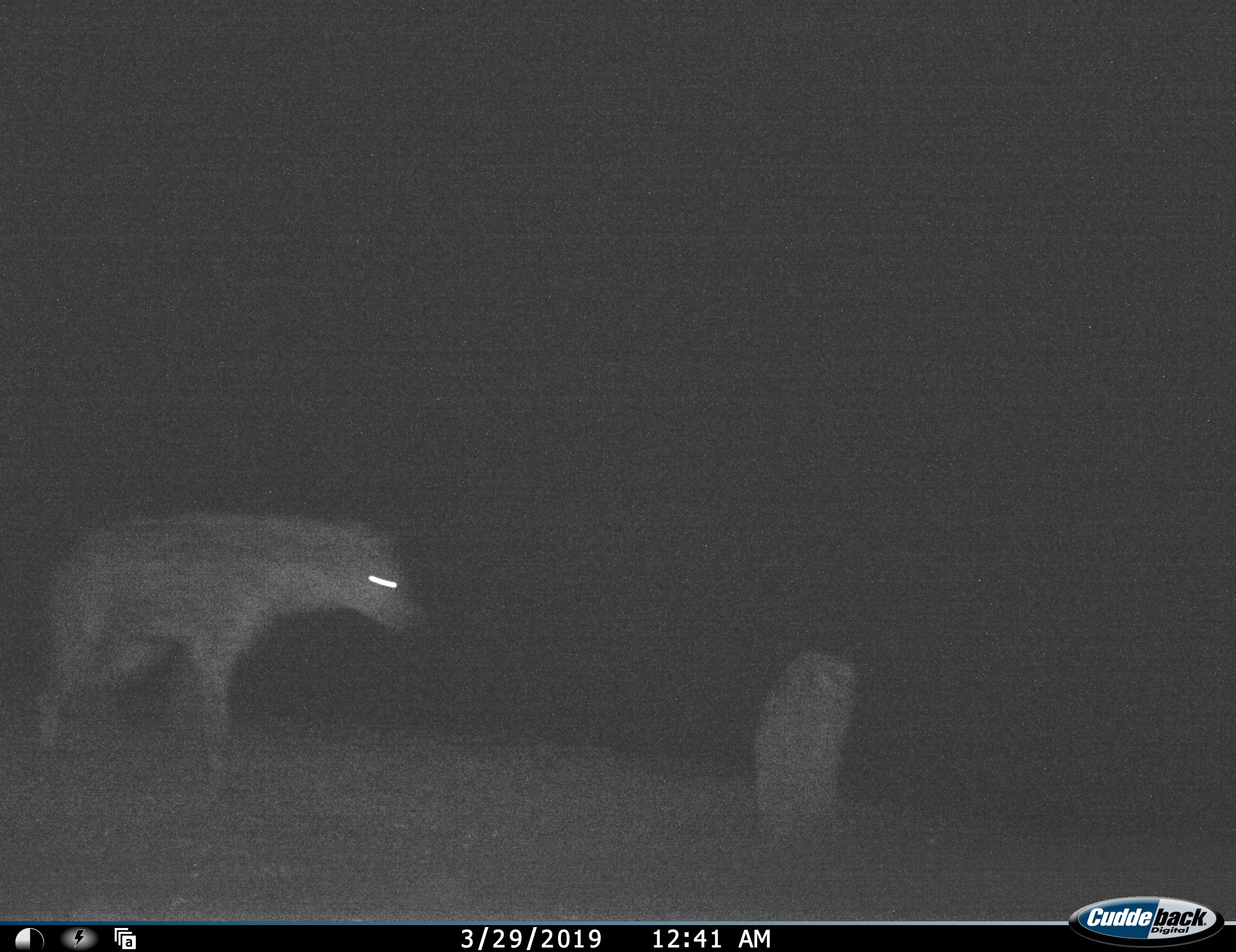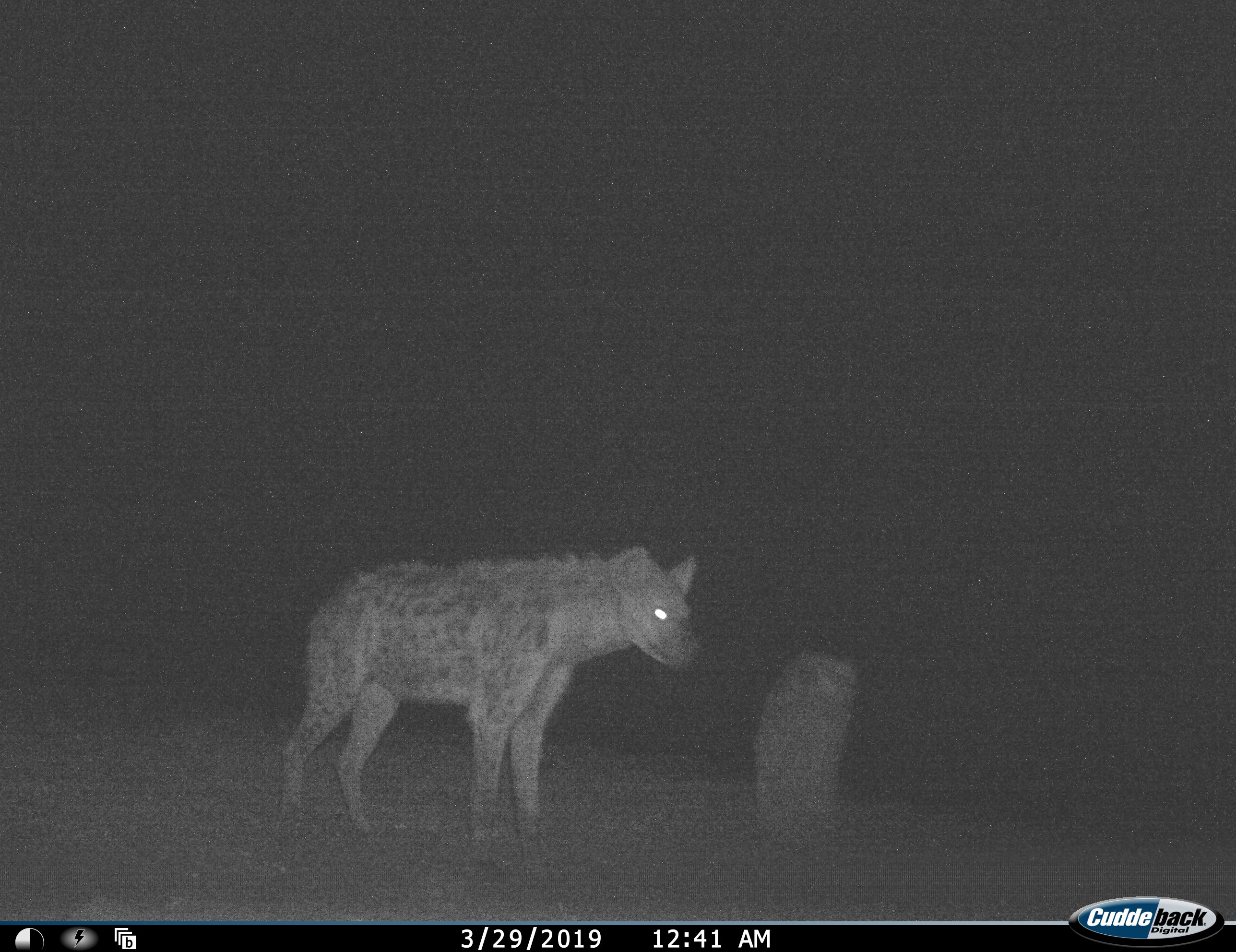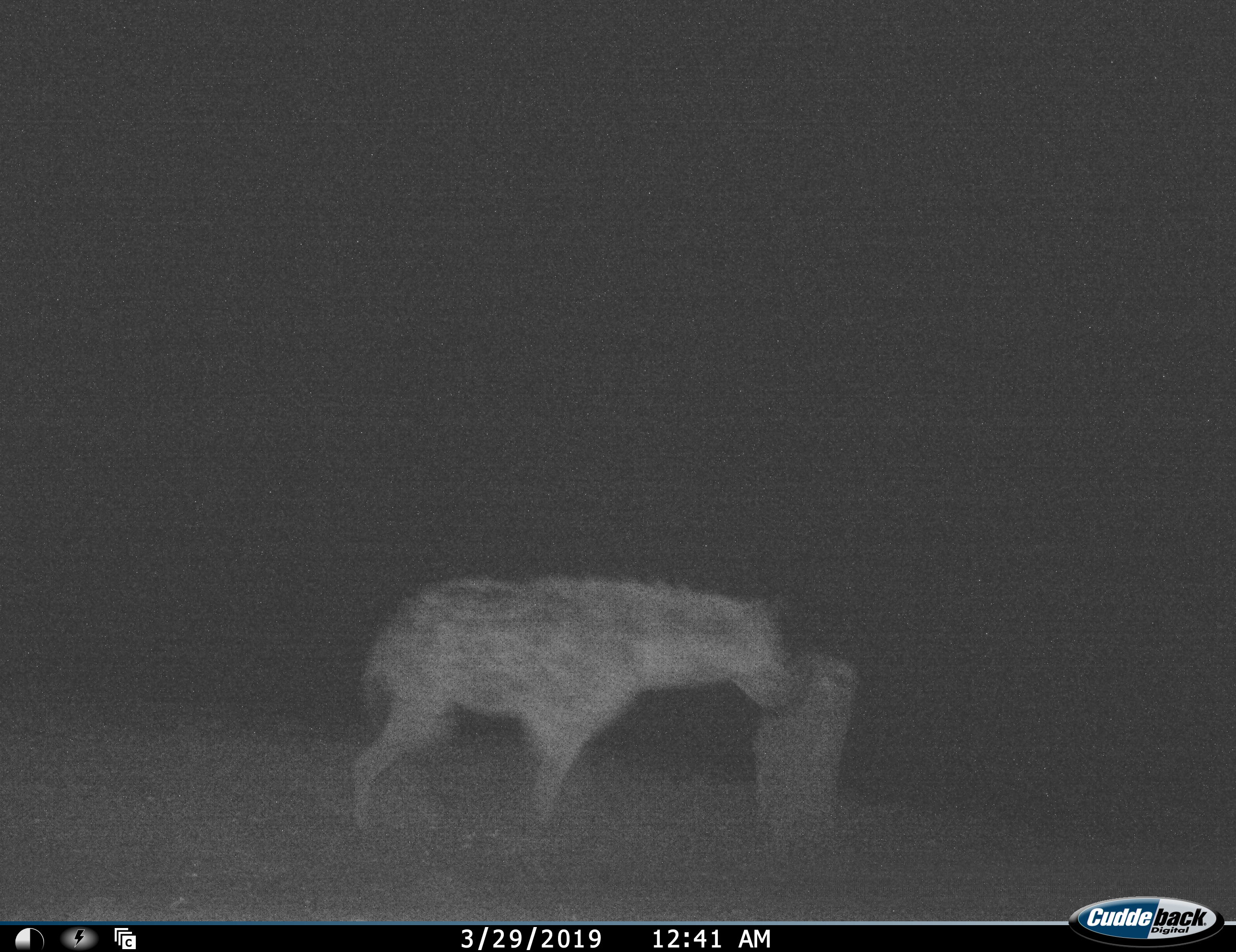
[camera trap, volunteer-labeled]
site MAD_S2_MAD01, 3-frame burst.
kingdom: Animalia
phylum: Chordata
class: Mammalia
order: Carnivora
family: Hyaenidae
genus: Crocuta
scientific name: Crocuta crocuta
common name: spotted hyena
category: hyenaspotted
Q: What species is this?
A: Hyenaspotted (spotted hyena) (Crocuta crocuta).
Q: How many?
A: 1.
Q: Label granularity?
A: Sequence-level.